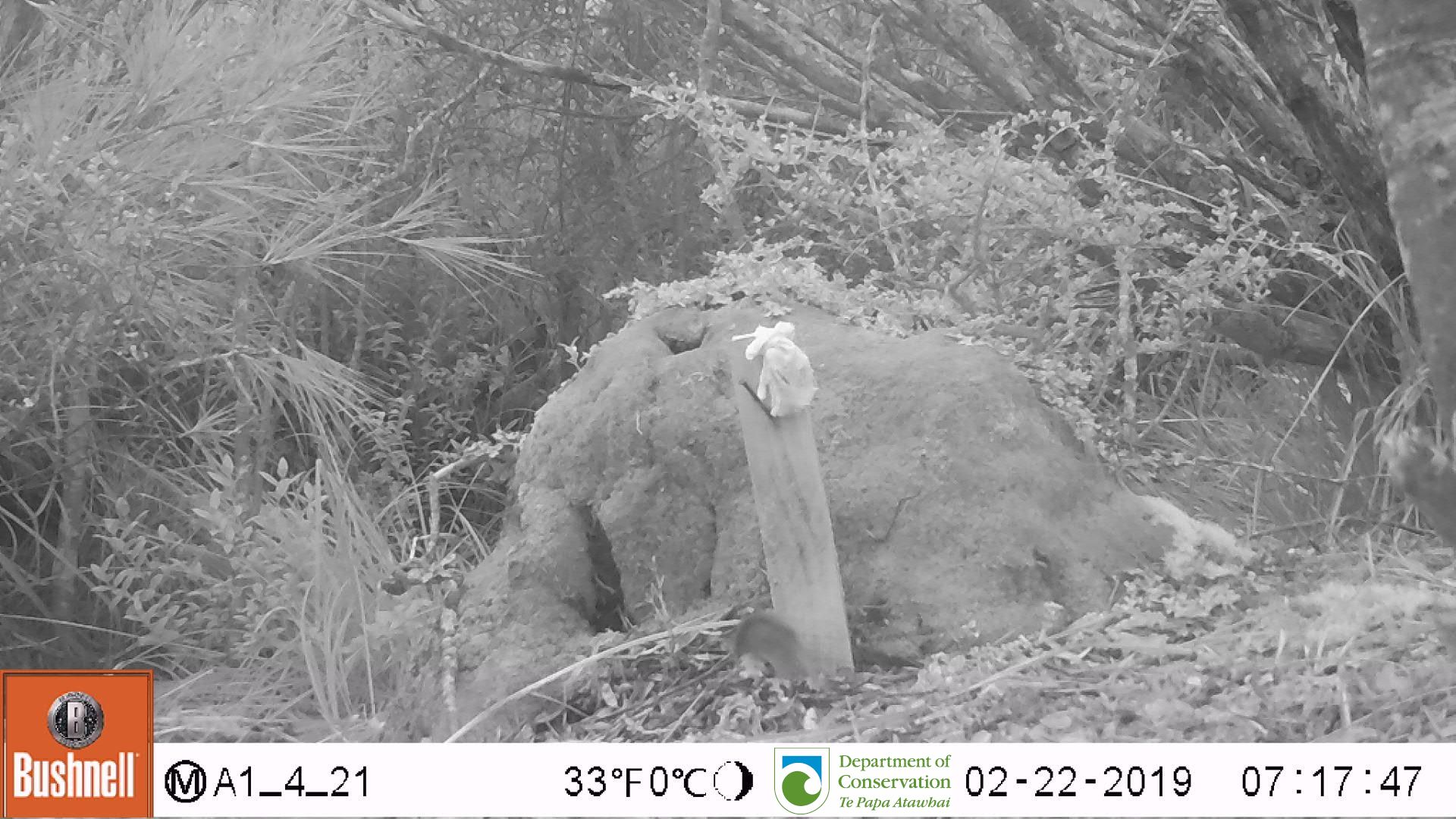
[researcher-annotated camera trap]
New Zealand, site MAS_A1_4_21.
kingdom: Animalia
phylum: Chordata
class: Mammalia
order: Rodentia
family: Muridae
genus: Mus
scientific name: Mus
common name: mouse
Mouse (Mus).